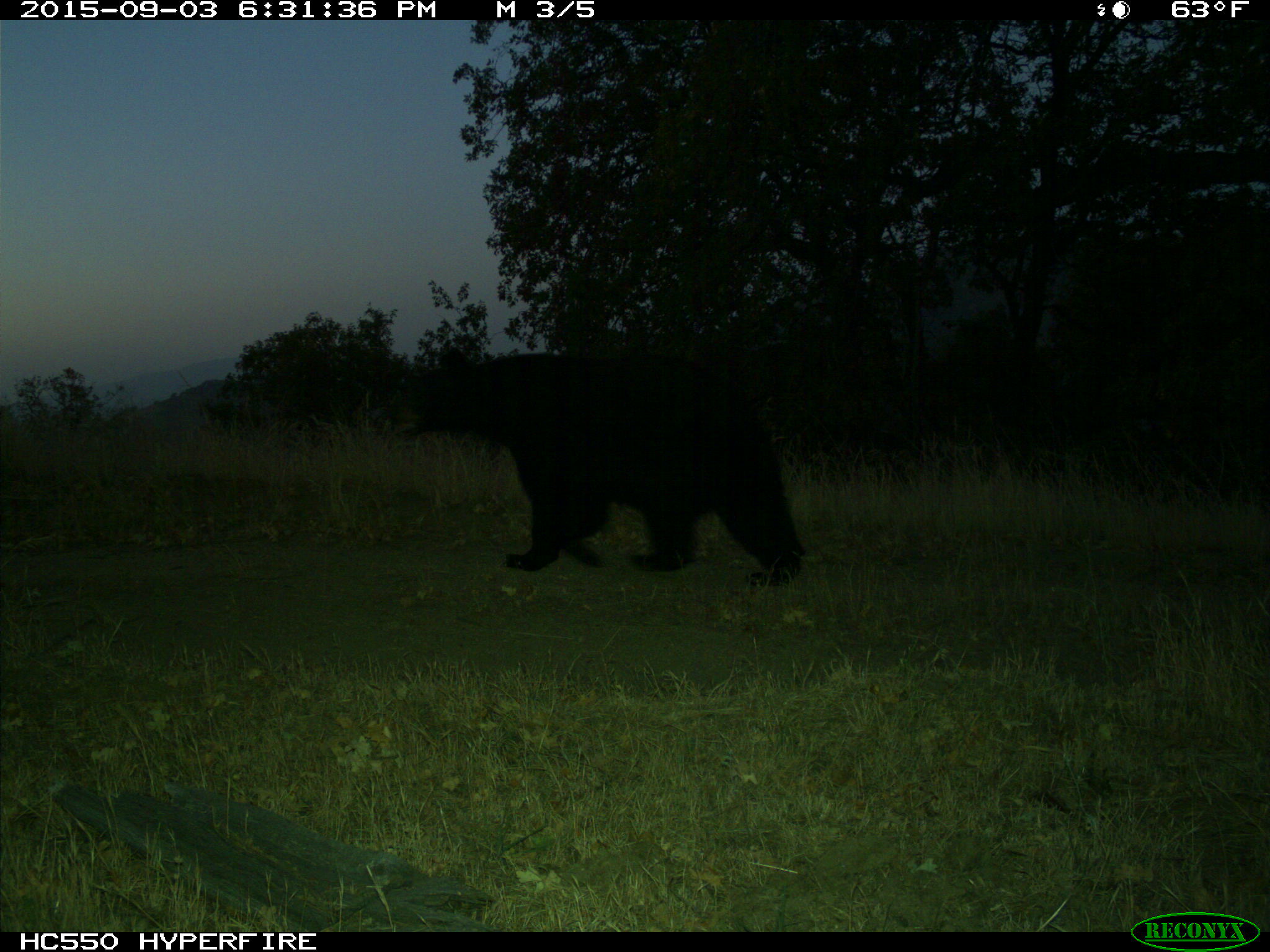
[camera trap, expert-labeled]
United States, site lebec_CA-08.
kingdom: Animalia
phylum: Chordata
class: Mammalia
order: Carnivora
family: Ursidae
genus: Ursus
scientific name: Ursus americanus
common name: american black bear